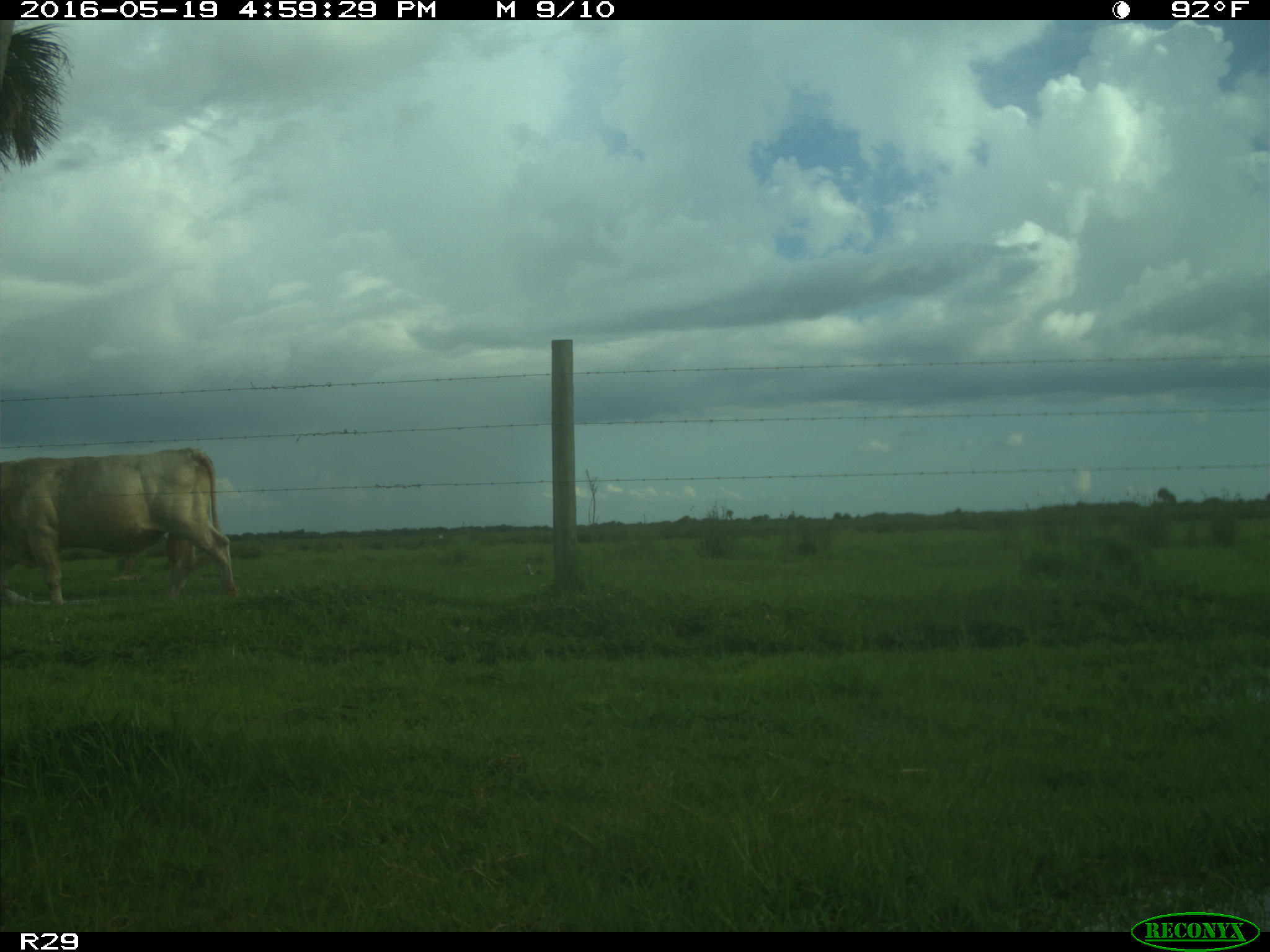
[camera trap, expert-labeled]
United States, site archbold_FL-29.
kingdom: Animalia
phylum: Chordata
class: Mammalia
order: Artiodactyla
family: Bovidae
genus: Bos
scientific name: Bos taurus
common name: domestic cow